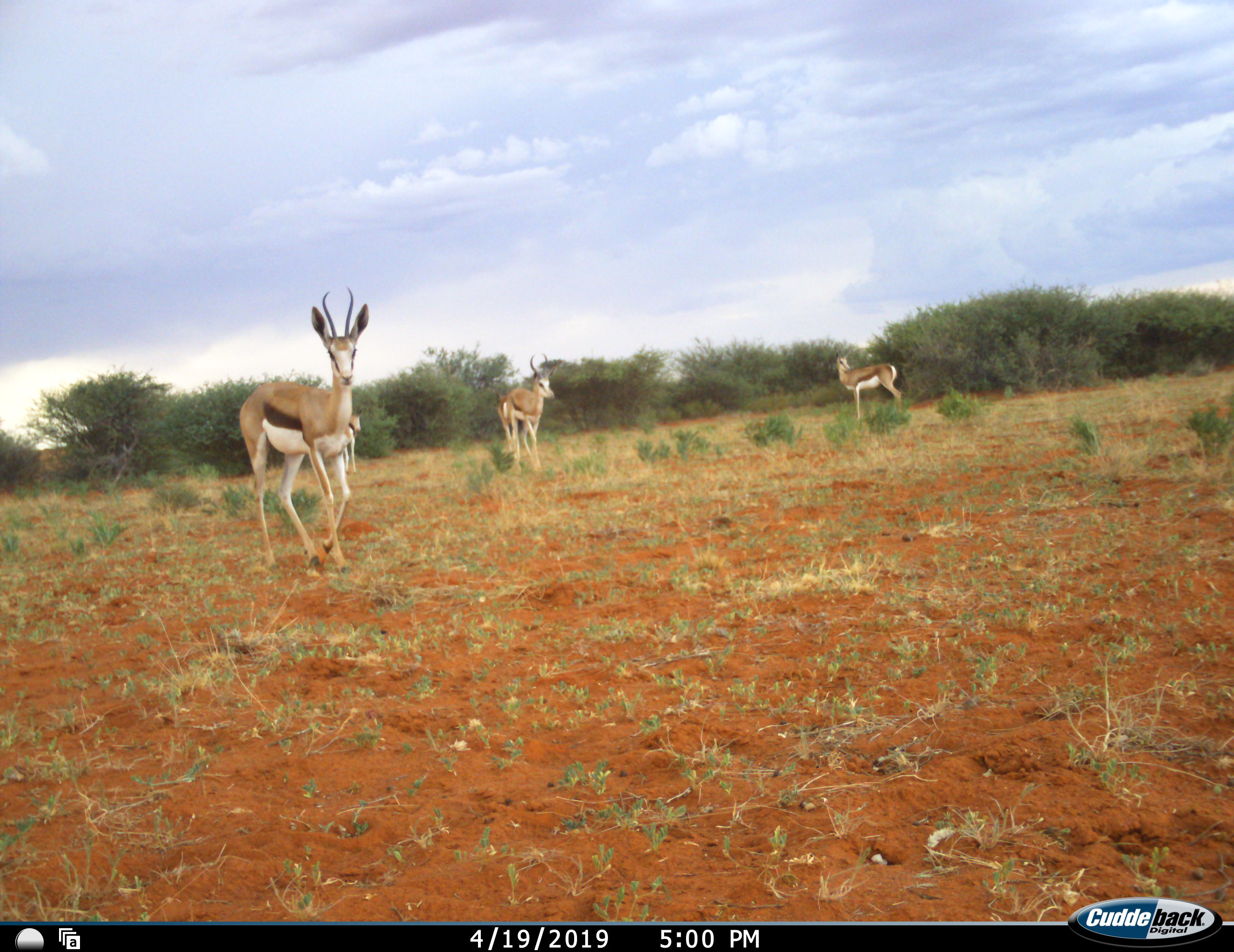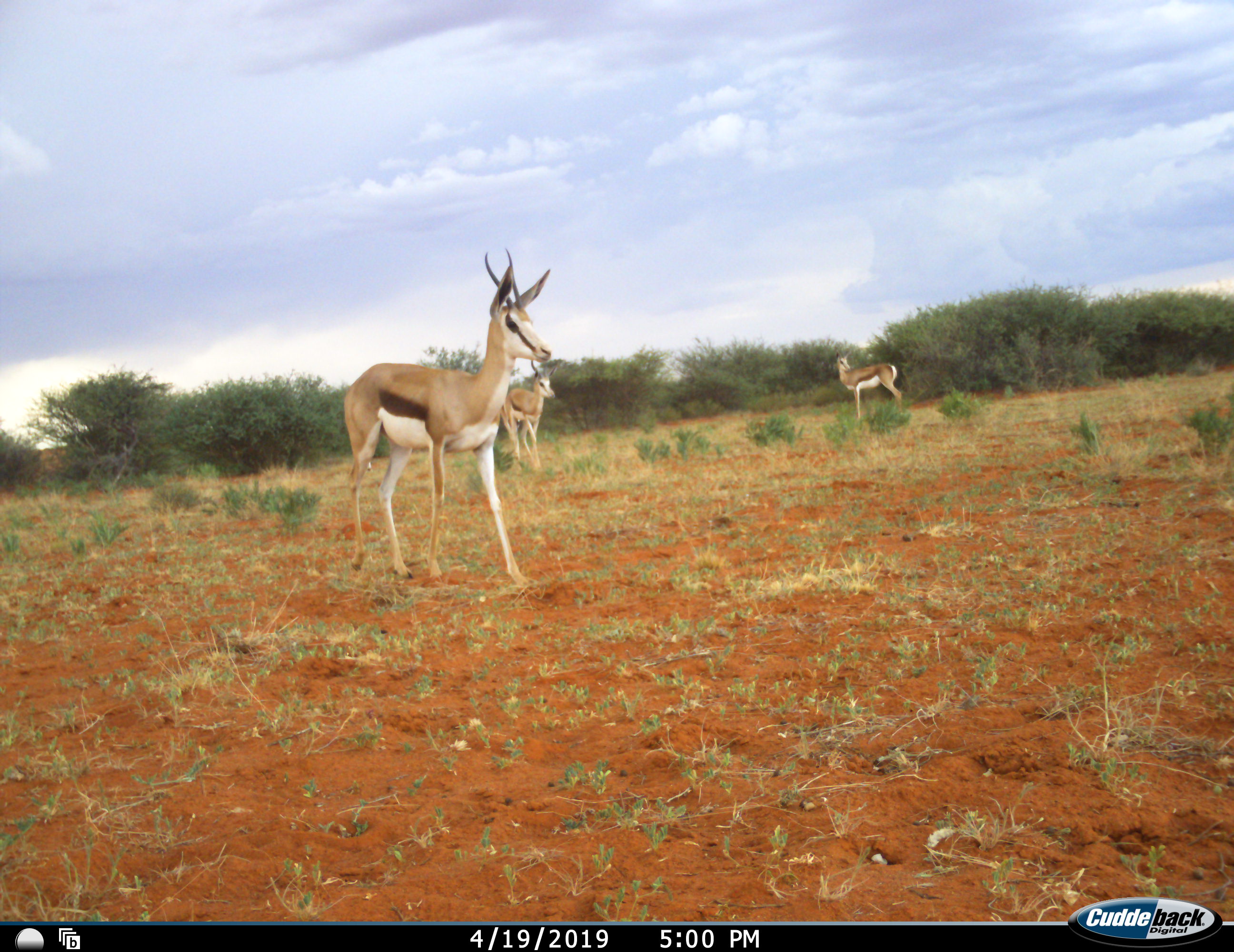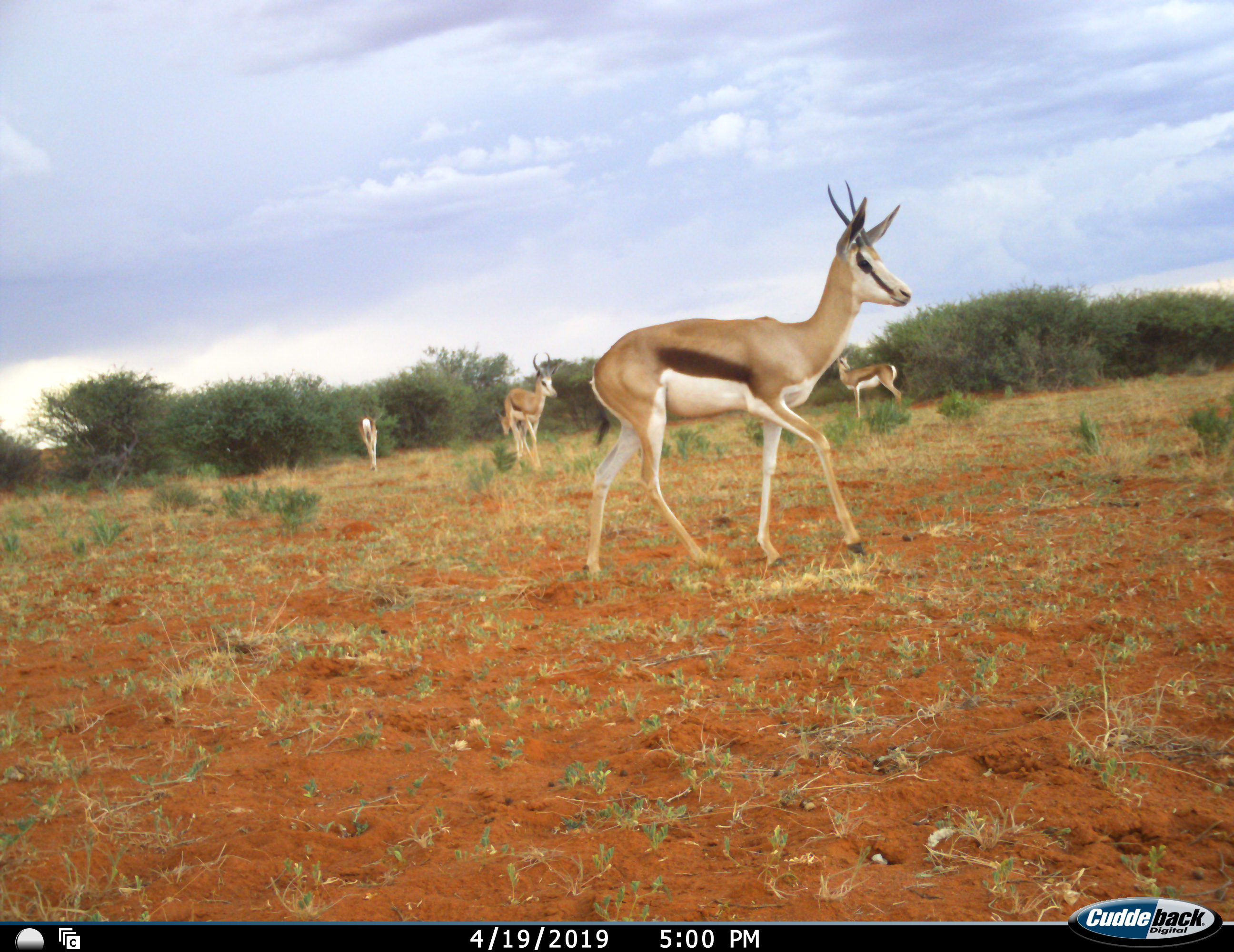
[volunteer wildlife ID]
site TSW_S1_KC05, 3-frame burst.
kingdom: Animalia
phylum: Chordata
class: Mammalia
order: Artiodactyla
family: Bovidae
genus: Antidorcas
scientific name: Antidorcas marsupialis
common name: springbok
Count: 4.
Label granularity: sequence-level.